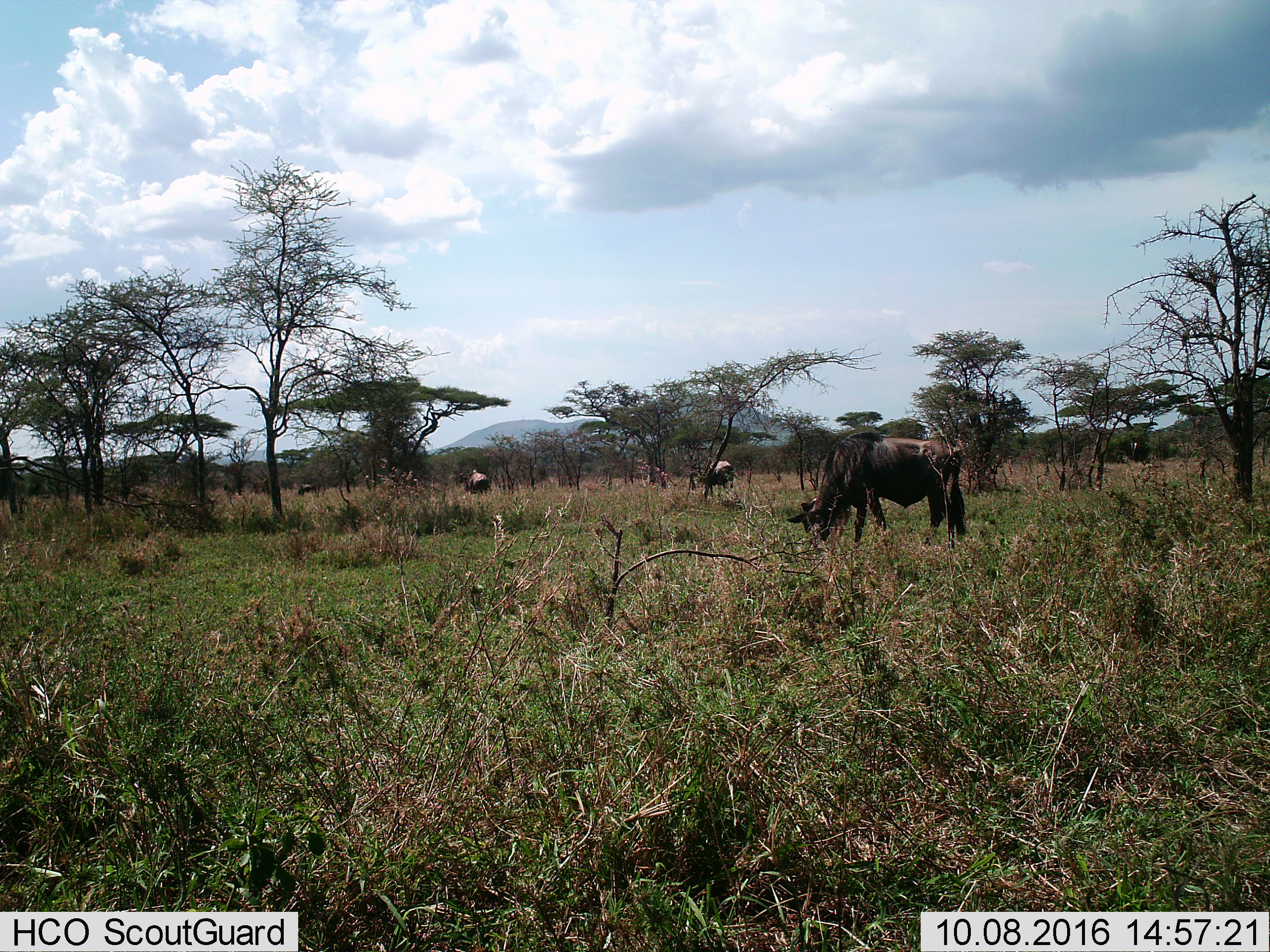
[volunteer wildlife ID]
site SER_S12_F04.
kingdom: Animalia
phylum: Chordata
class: Mammalia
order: Artiodactyla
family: Bovidae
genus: Connochaetes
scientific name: Connochaetes taurinus taurinus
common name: blue wildebeest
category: wildebeestblue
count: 4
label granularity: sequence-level